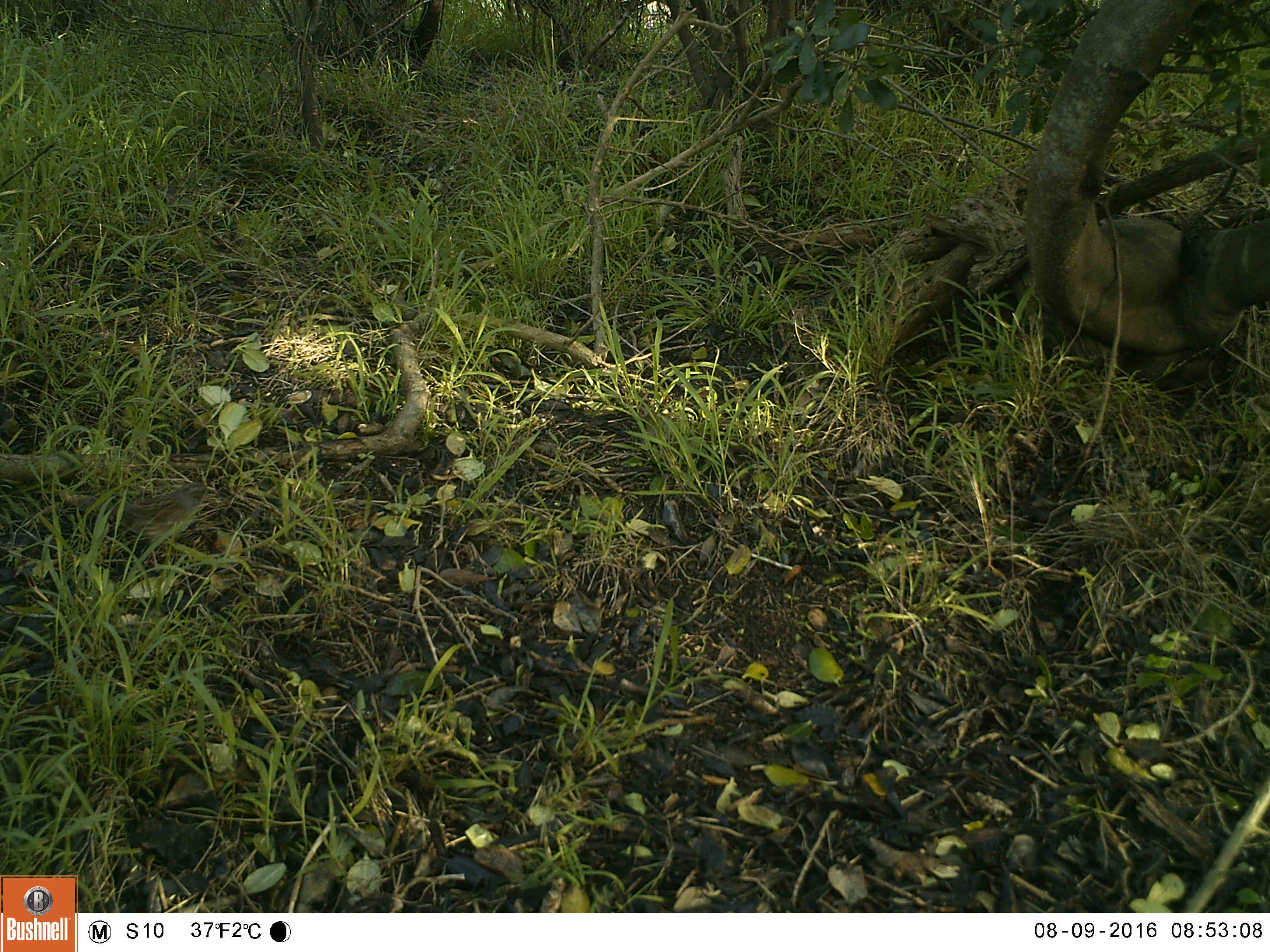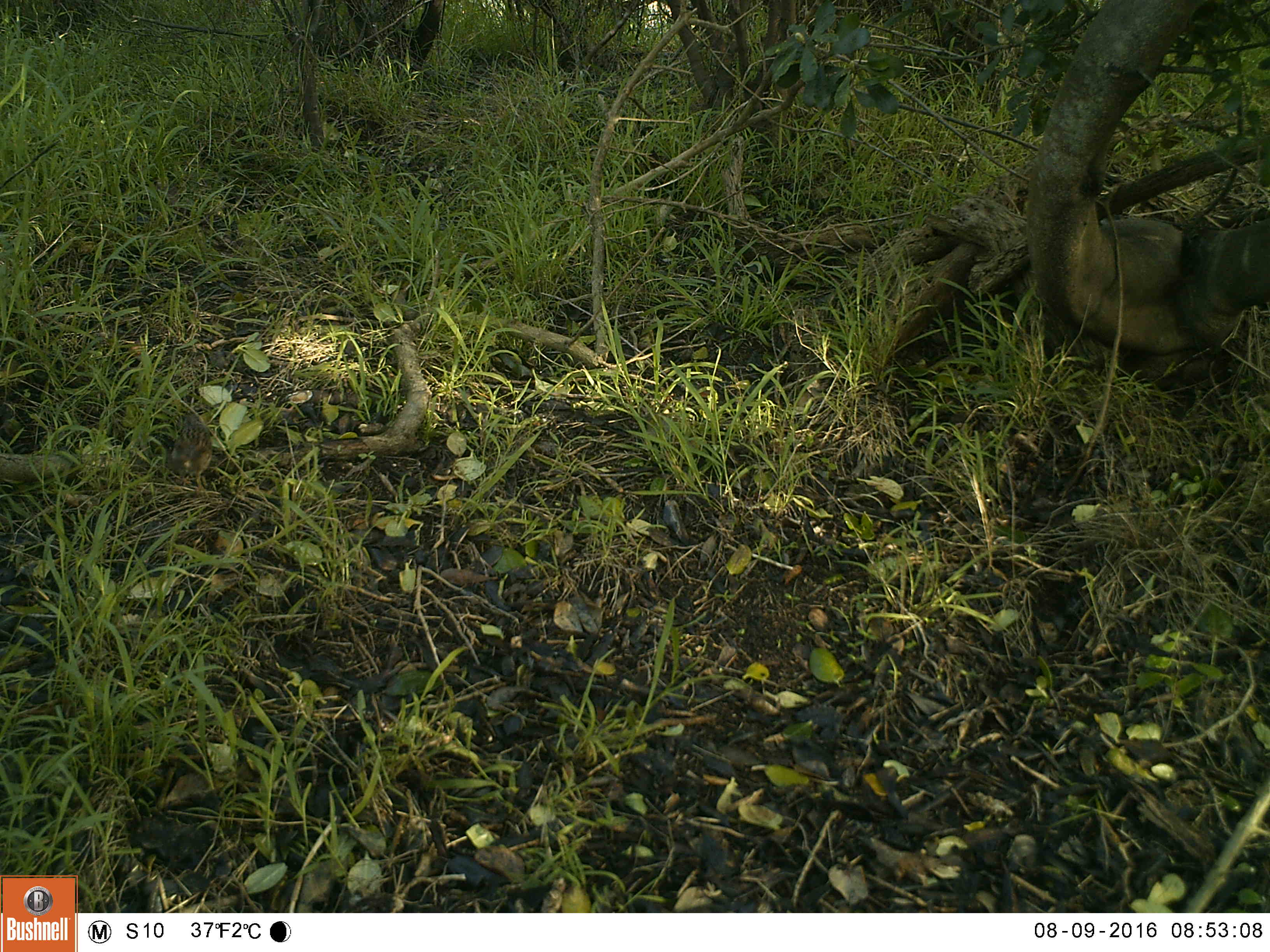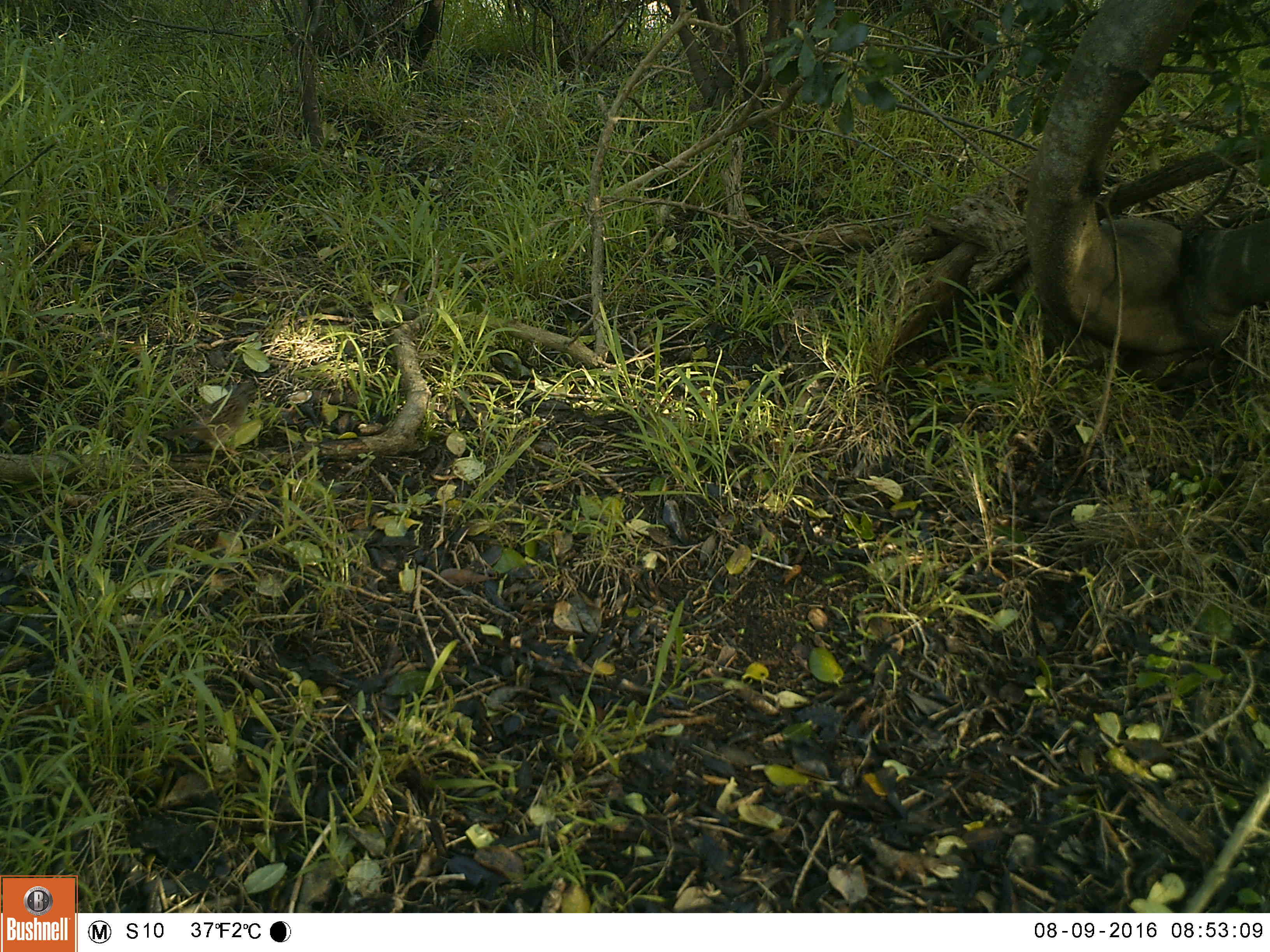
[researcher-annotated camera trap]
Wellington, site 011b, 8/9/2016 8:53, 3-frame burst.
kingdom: Animalia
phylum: Chordata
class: Aves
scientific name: Aves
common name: bird